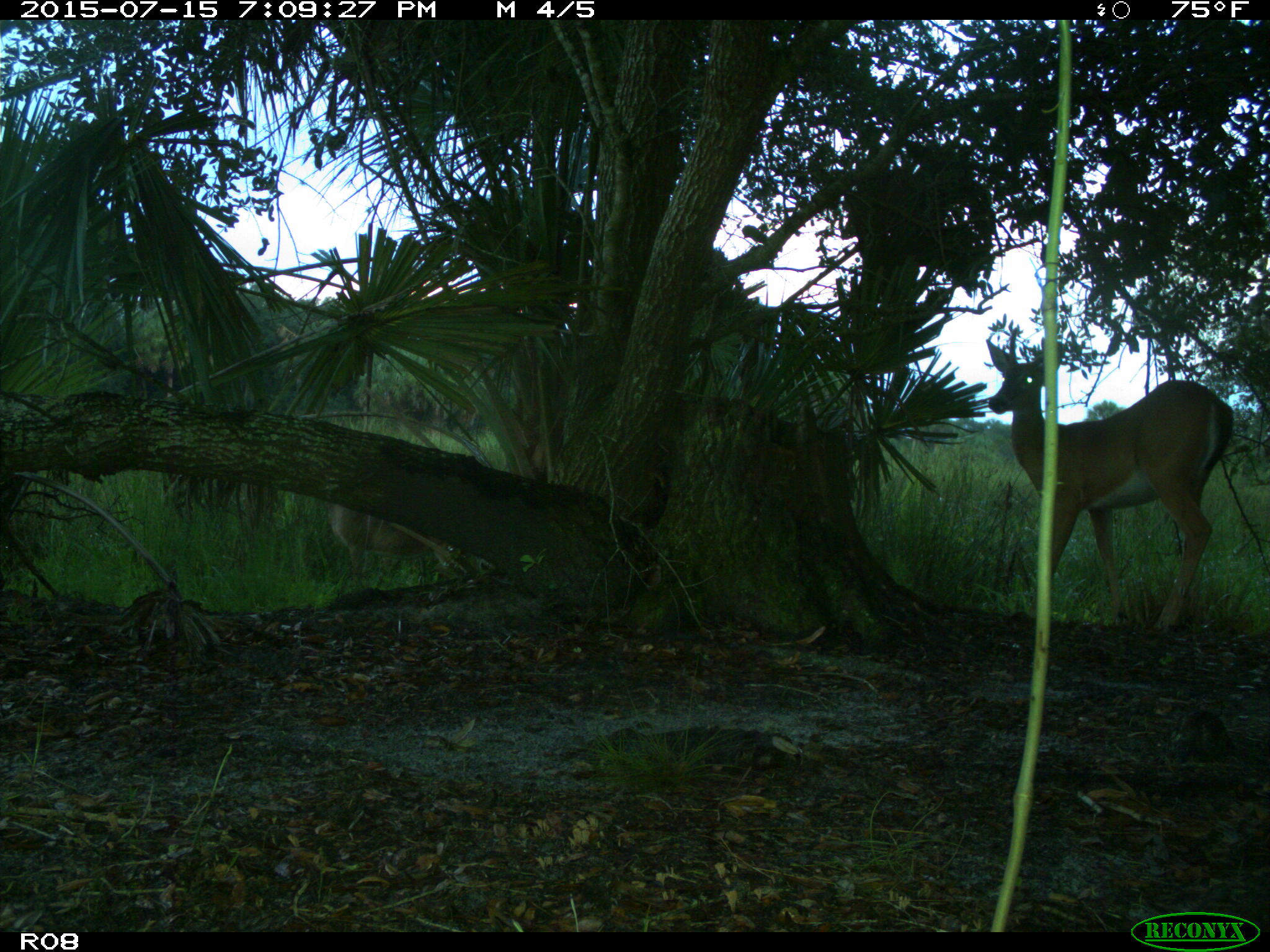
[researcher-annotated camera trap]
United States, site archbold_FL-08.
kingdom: Animalia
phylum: Chordata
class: Mammalia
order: Artiodactyla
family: Cervidae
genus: Odocoileus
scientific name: Odocoileus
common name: deer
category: unidentified deer